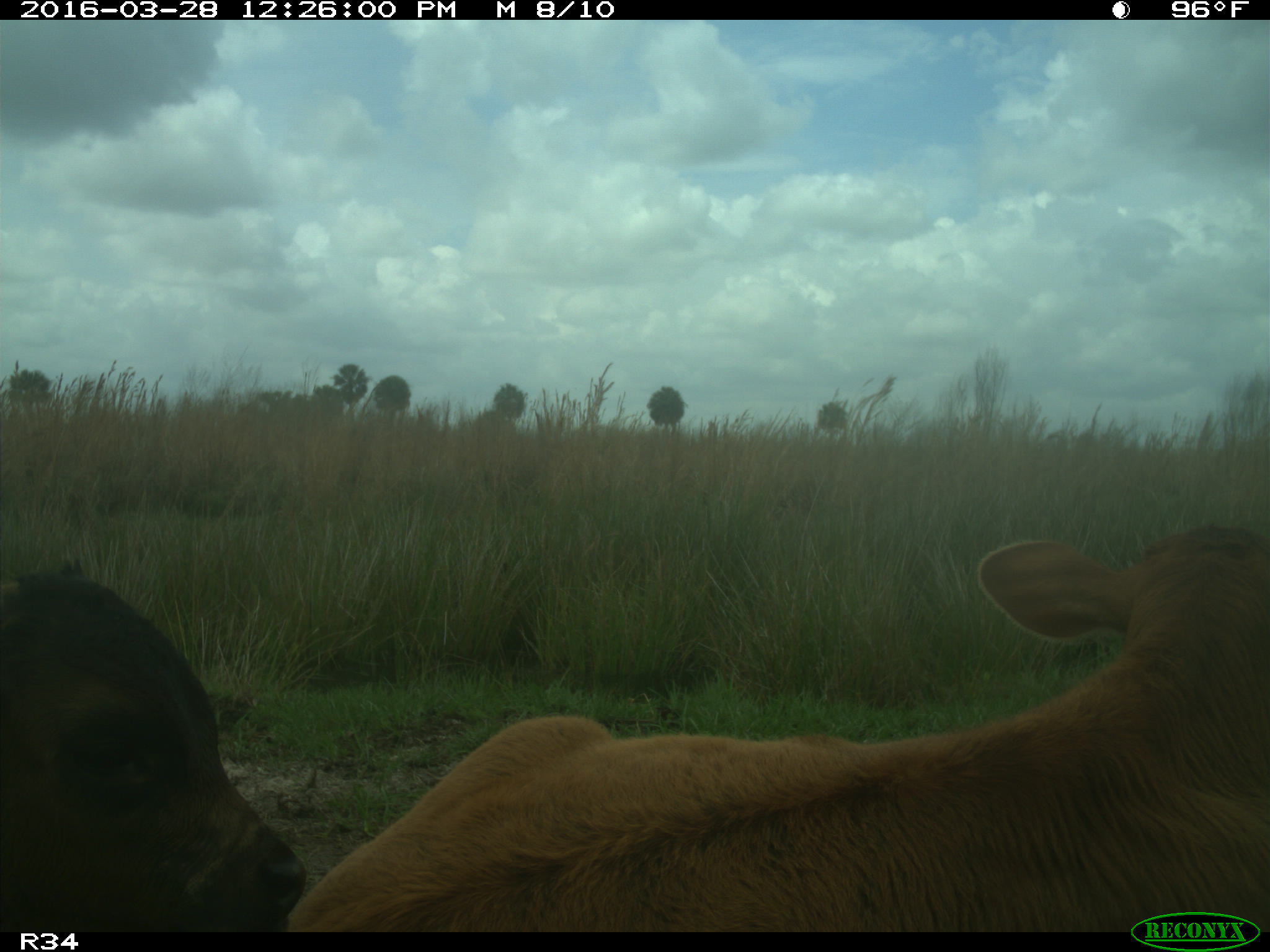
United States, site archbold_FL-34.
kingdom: Animalia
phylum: Chordata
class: Mammalia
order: Artiodactyla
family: Bovidae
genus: Bos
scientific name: Bos taurus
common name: domestic cow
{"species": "Bos taurus (domestic cow)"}